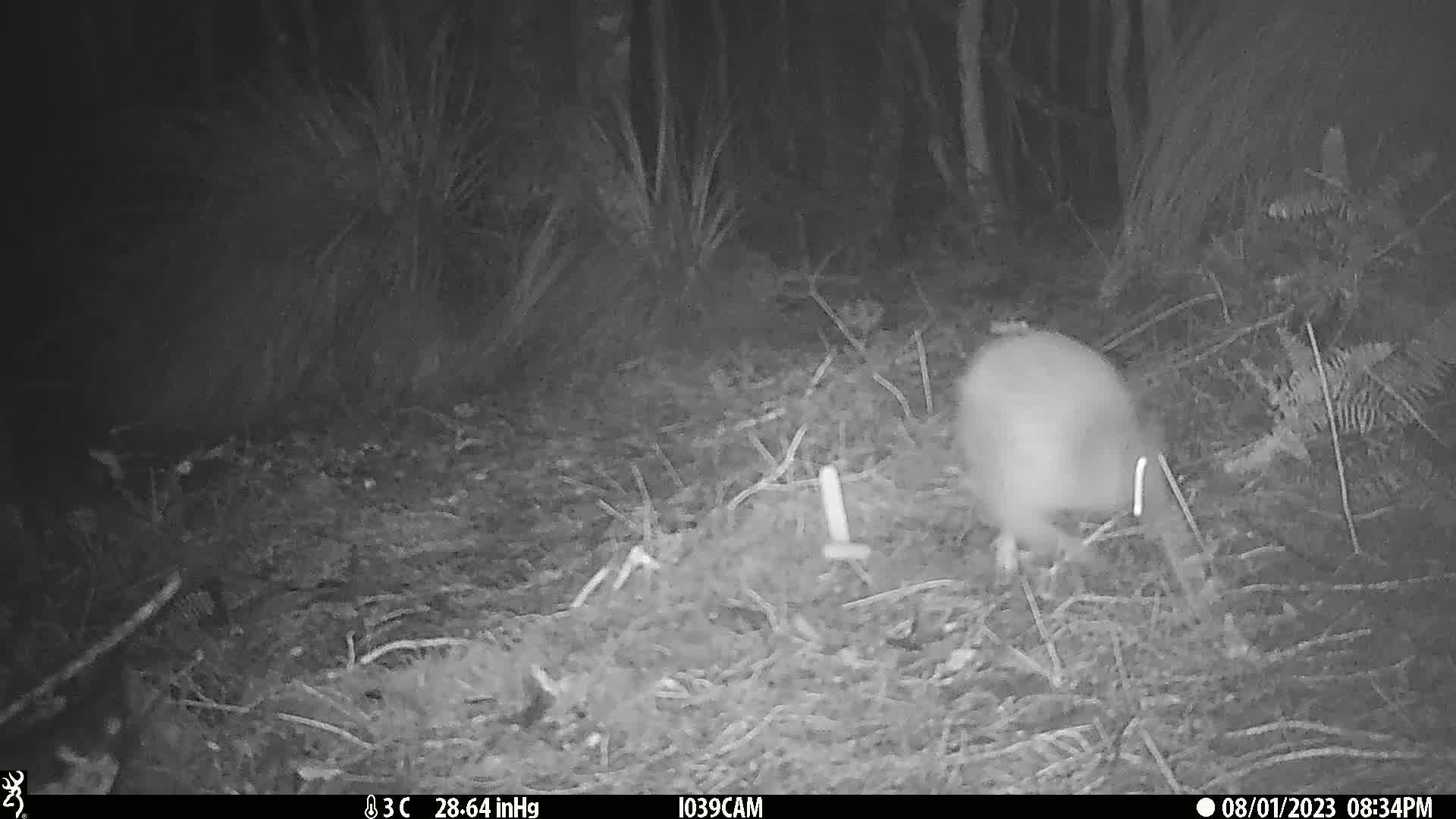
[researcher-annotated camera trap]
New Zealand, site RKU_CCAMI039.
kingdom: Animalia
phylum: Chordata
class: Aves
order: Apterygiformes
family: Apterygidae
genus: Apteryx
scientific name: Apteryx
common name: kiwi